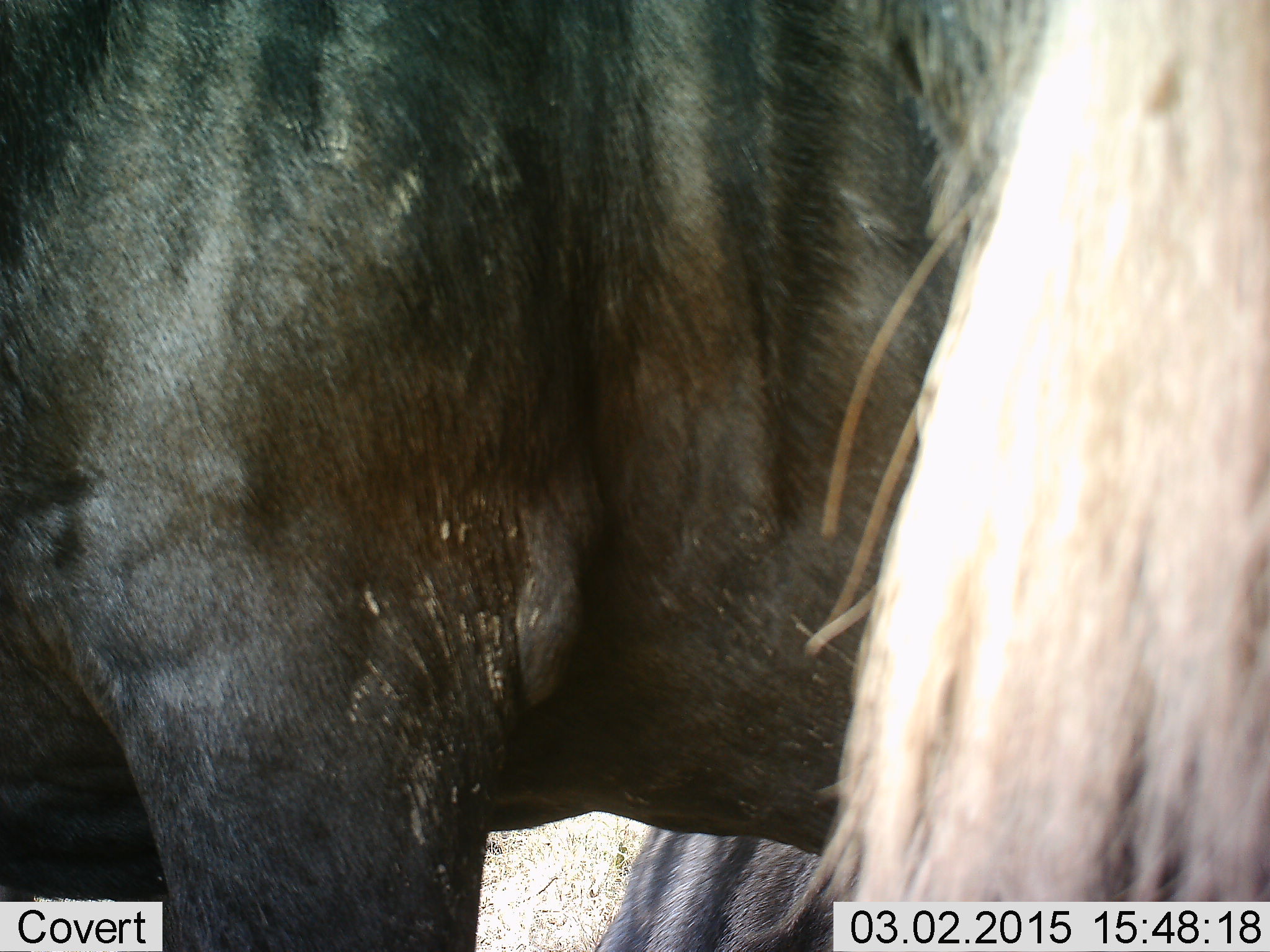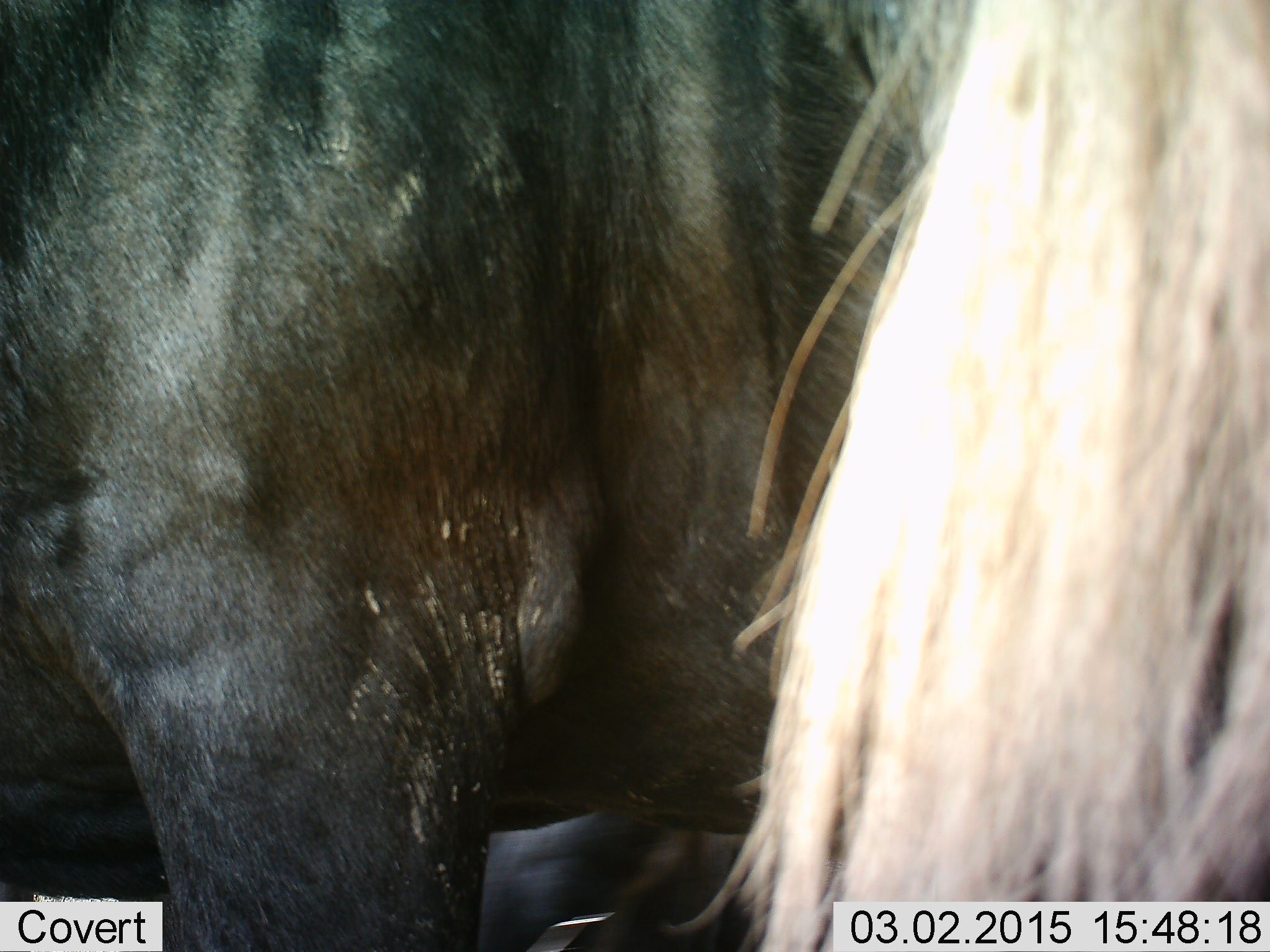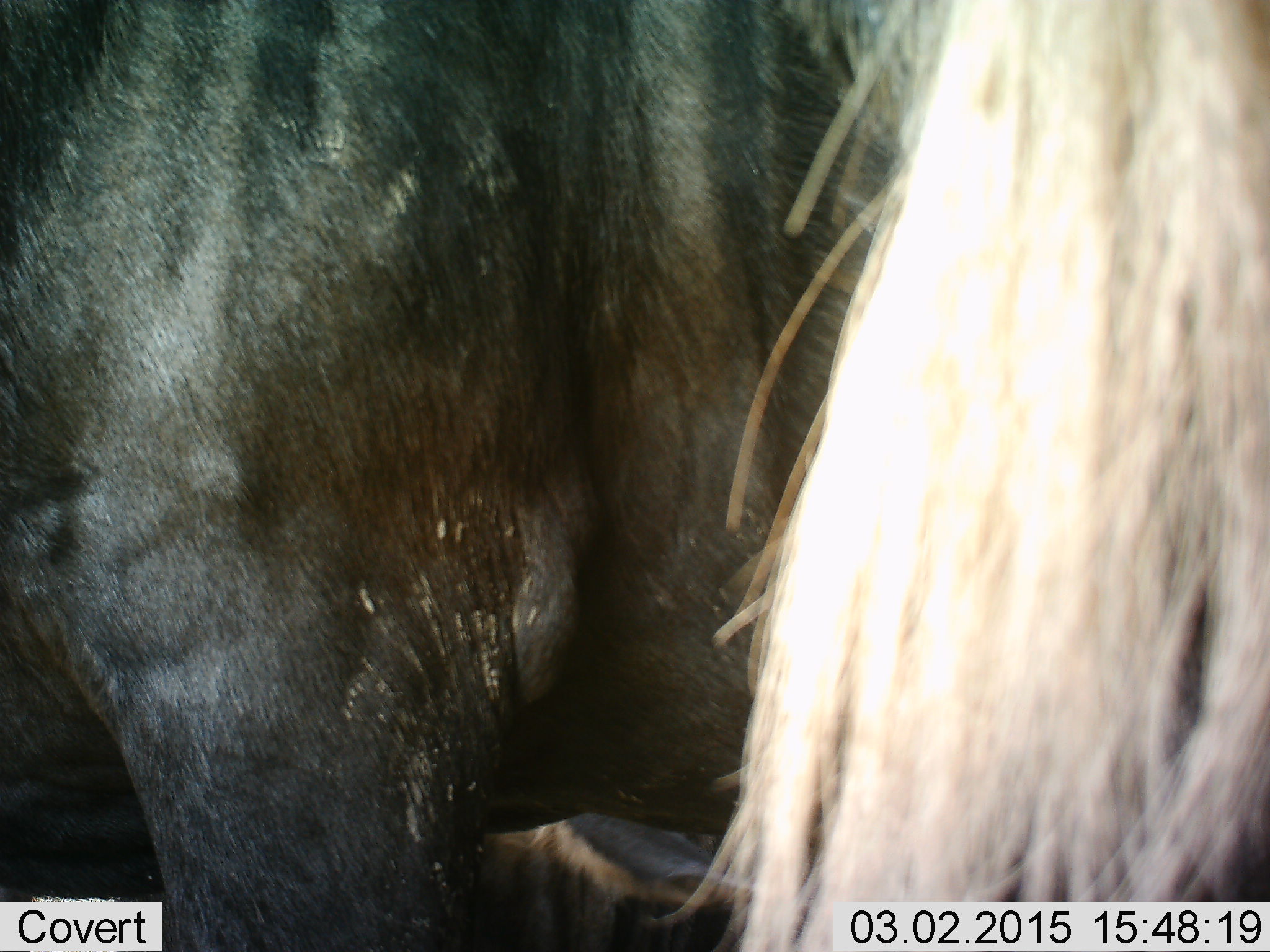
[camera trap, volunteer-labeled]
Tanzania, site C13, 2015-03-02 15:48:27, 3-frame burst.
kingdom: Animalia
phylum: Chordata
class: Mammalia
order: Artiodactyla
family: Bovidae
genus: Connochaetes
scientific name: Connochaetes taurinus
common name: blue wildebeest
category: wildebeest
Wildebeest (blue wildebeest) (Connochaetes taurinus), count 2. Behavior (volunteer vote fractions): standing 100%, resting 20%, moving 0%, interacting 0%. Young present (vote fraction): 0%. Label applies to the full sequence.